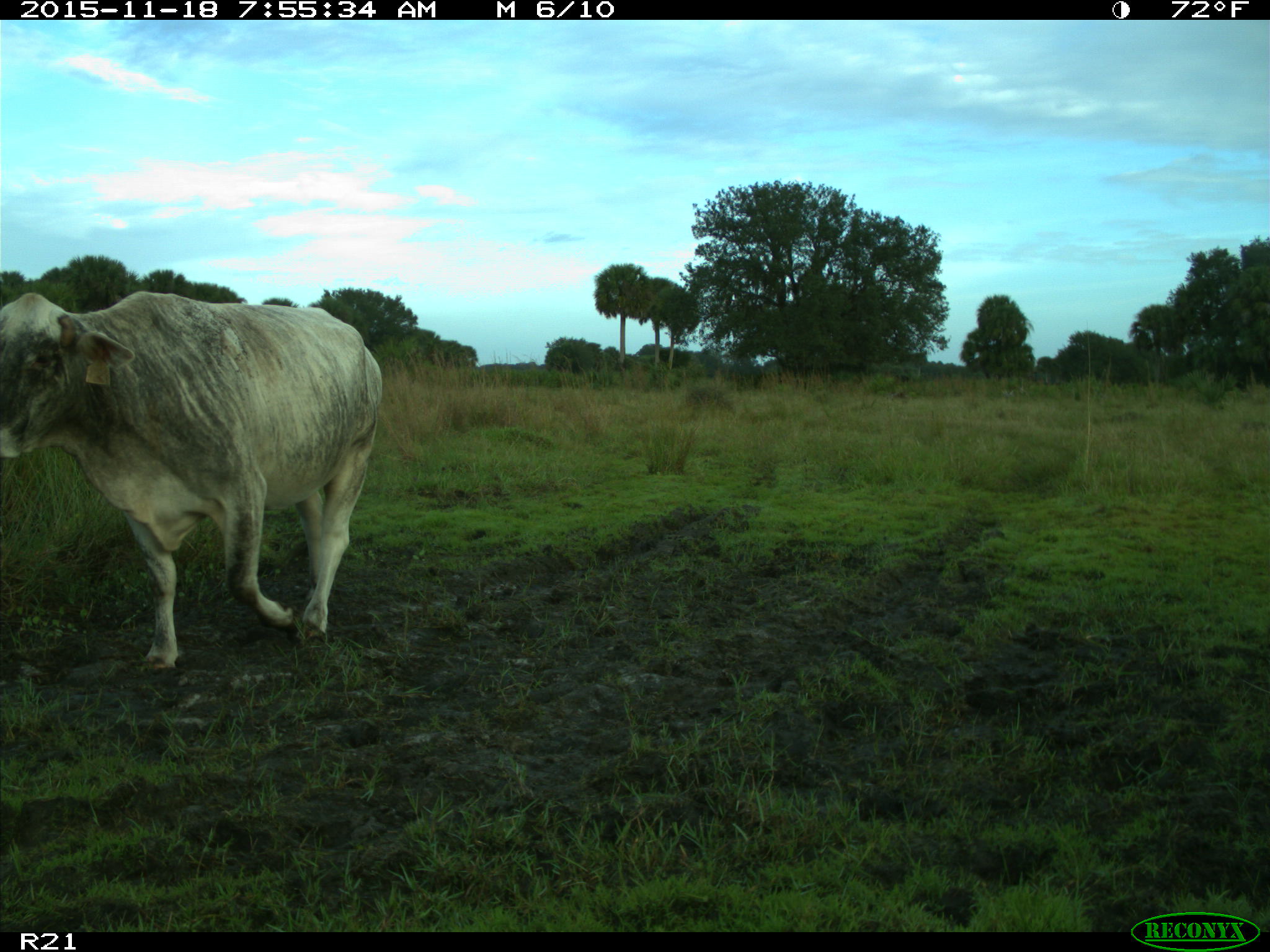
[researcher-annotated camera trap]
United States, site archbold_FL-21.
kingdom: Animalia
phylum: Chordata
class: Mammalia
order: Artiodactyla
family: Bovidae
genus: Bos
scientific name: Bos taurus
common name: domestic cow